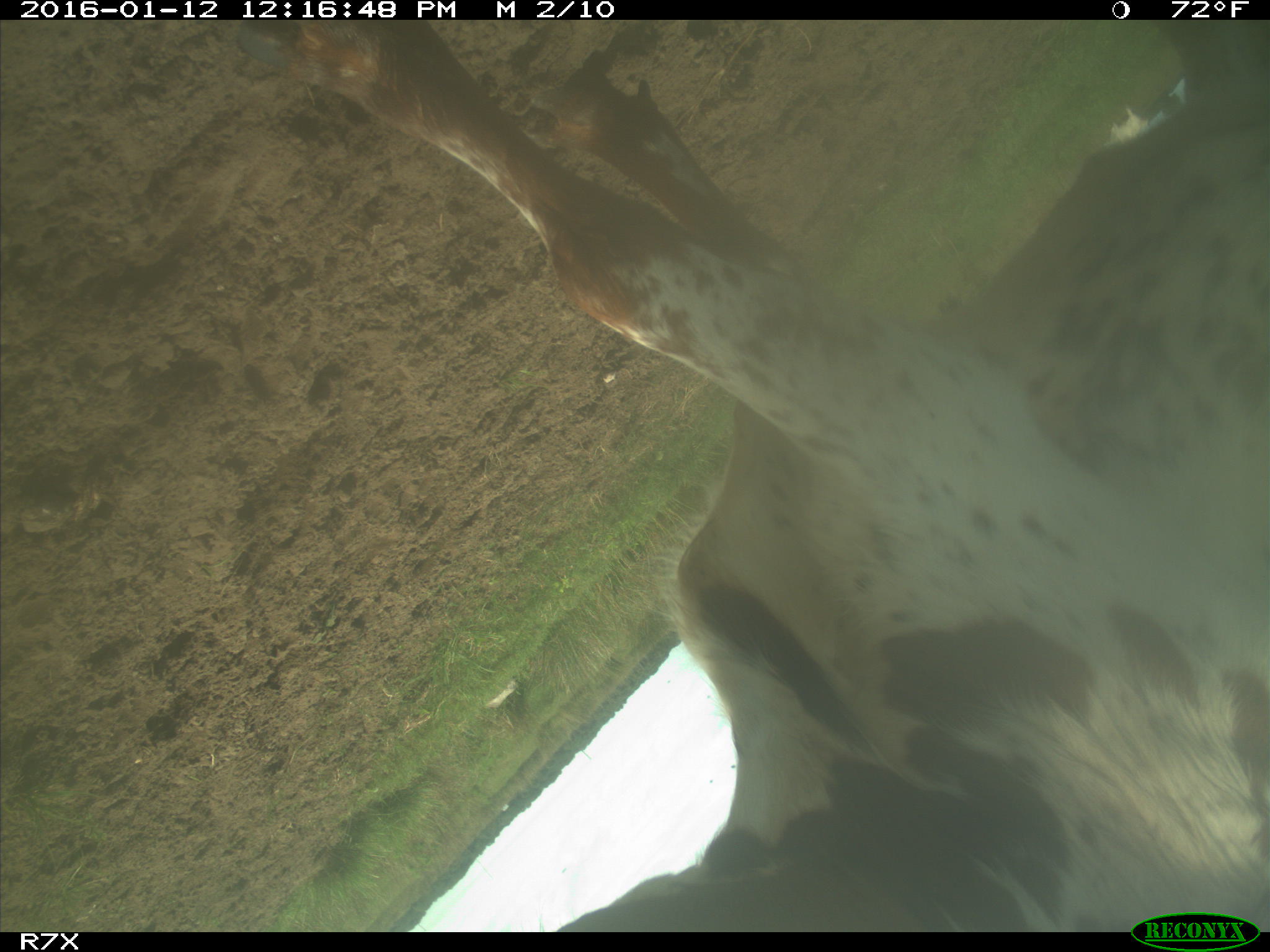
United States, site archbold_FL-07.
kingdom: Animalia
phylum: Chordata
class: Mammalia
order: Artiodactyla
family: Bovidae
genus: Bos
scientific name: Bos taurus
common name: domestic cow